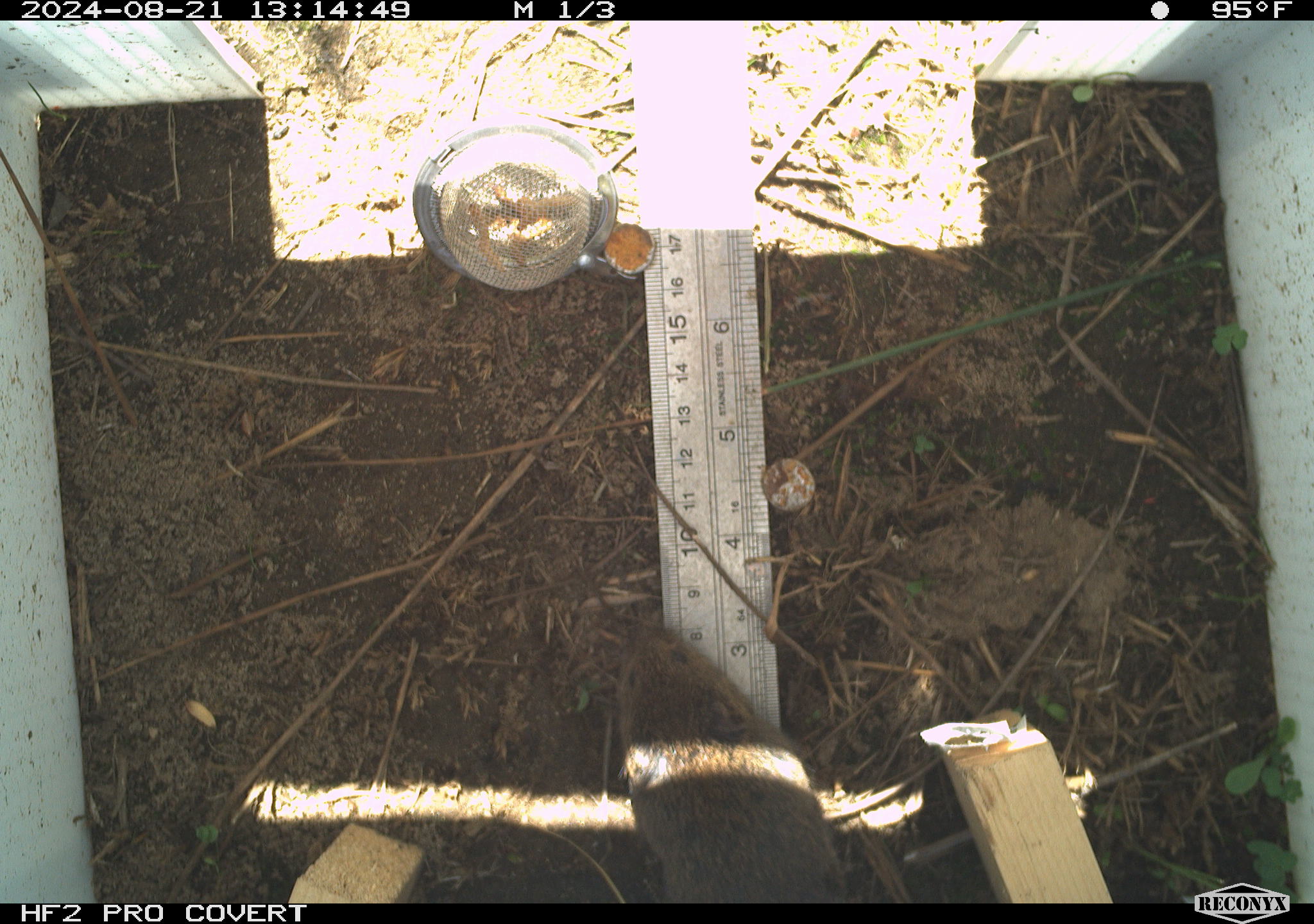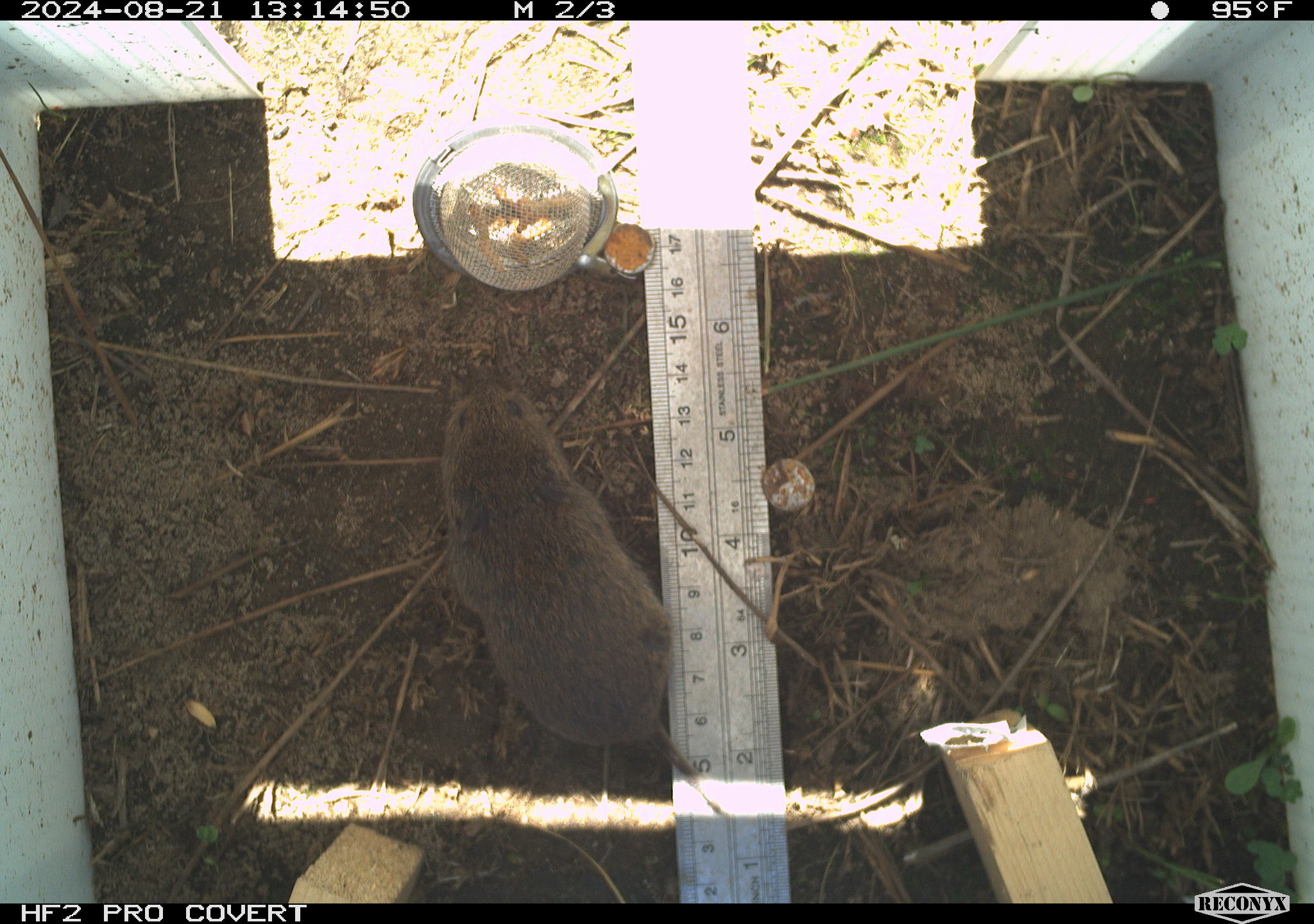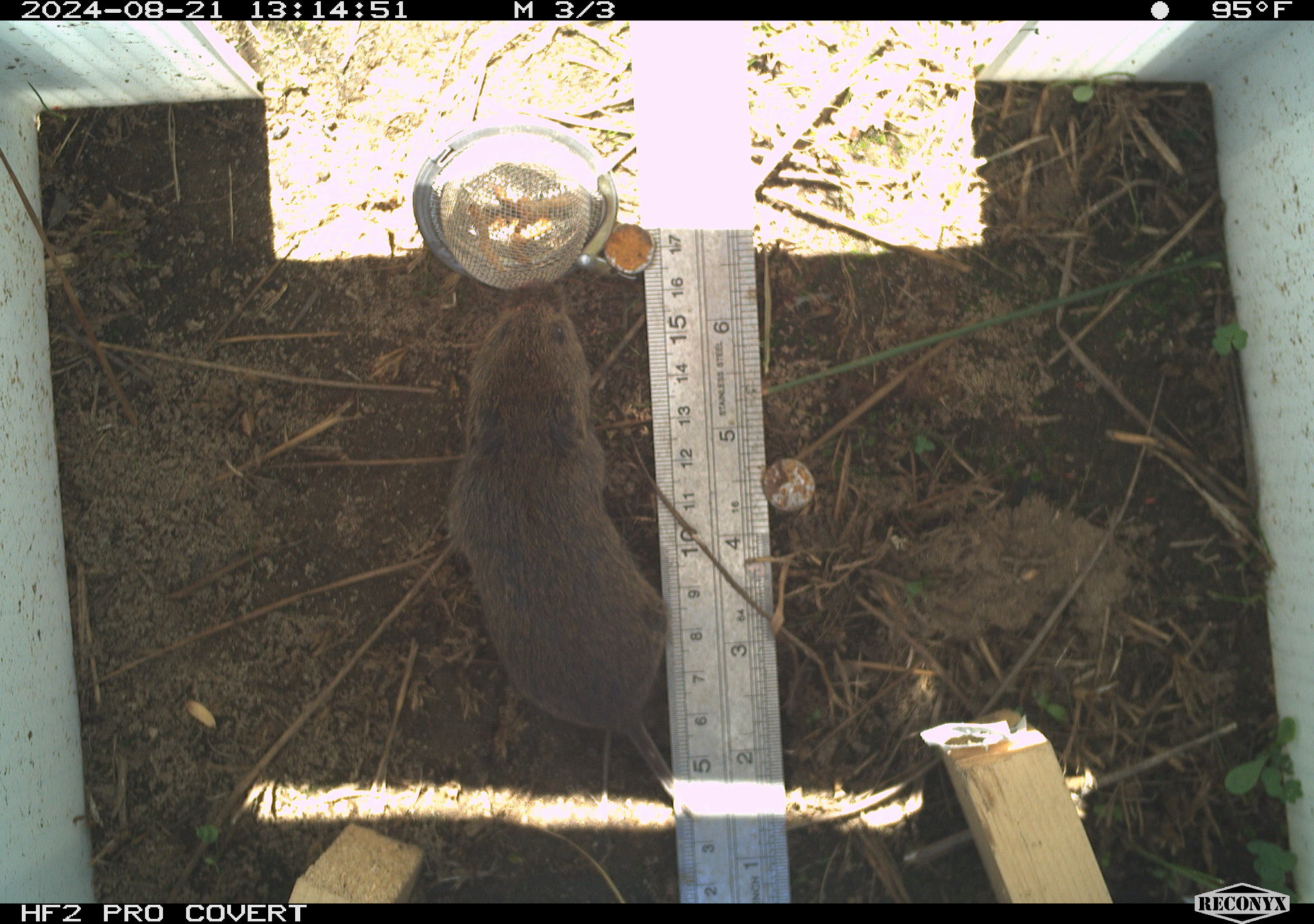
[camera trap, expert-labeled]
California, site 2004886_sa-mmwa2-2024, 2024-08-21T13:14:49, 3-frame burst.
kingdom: Animalia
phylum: Chordata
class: Mammalia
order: Rodentia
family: Cricetidae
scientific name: Arvicolinae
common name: voles, lemmings, and muskrats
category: arvicolinae subfamily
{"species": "arvicolinae subfamily (voles, lemmings, and muskrats) (Arvicolinae)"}